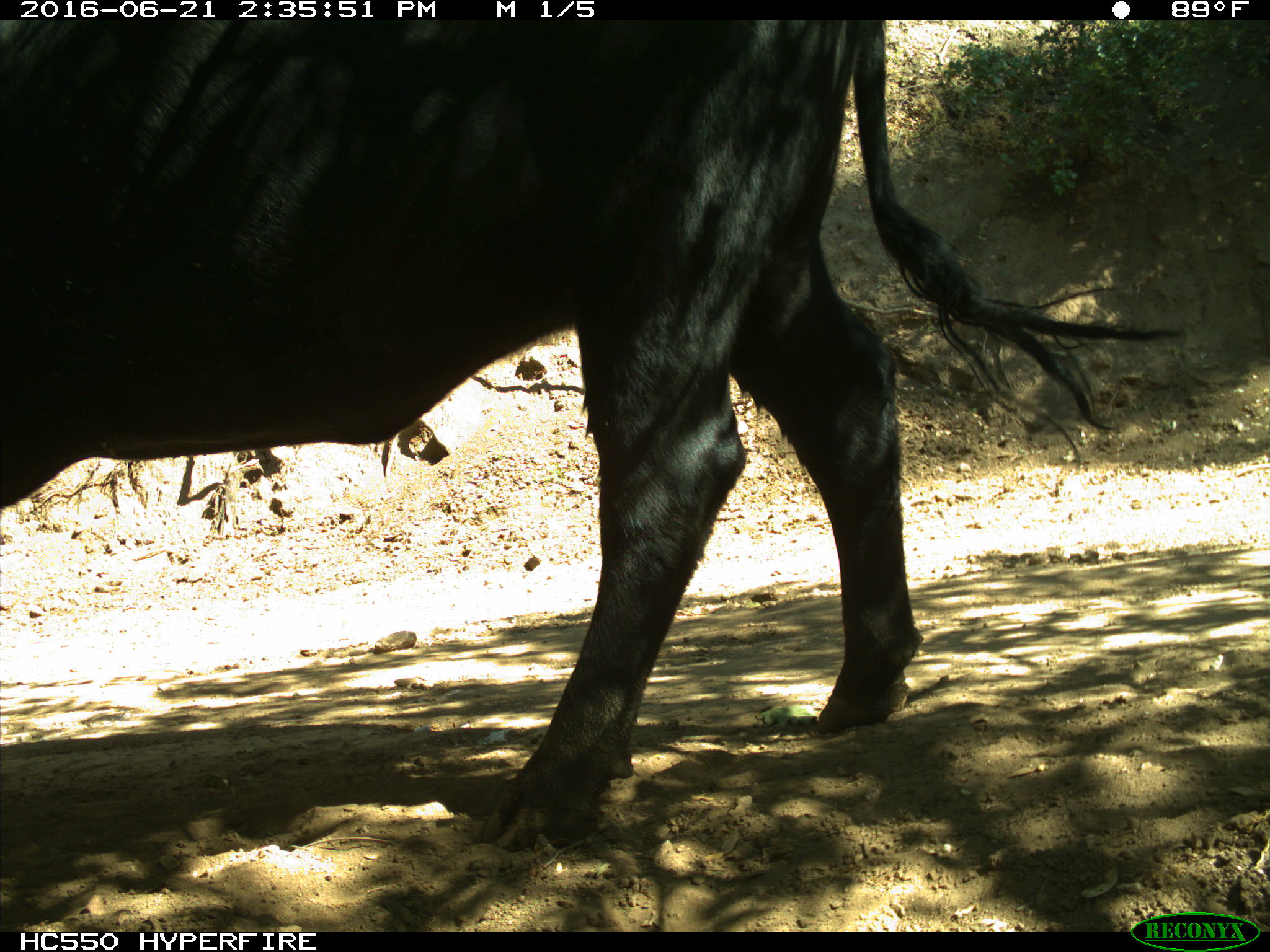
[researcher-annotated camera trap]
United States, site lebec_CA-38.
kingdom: Animalia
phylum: Chordata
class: Mammalia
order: Artiodactyla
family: Bovidae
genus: Bos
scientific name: Bos taurus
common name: domestic cow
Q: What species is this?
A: Bos taurus (domestic cow).